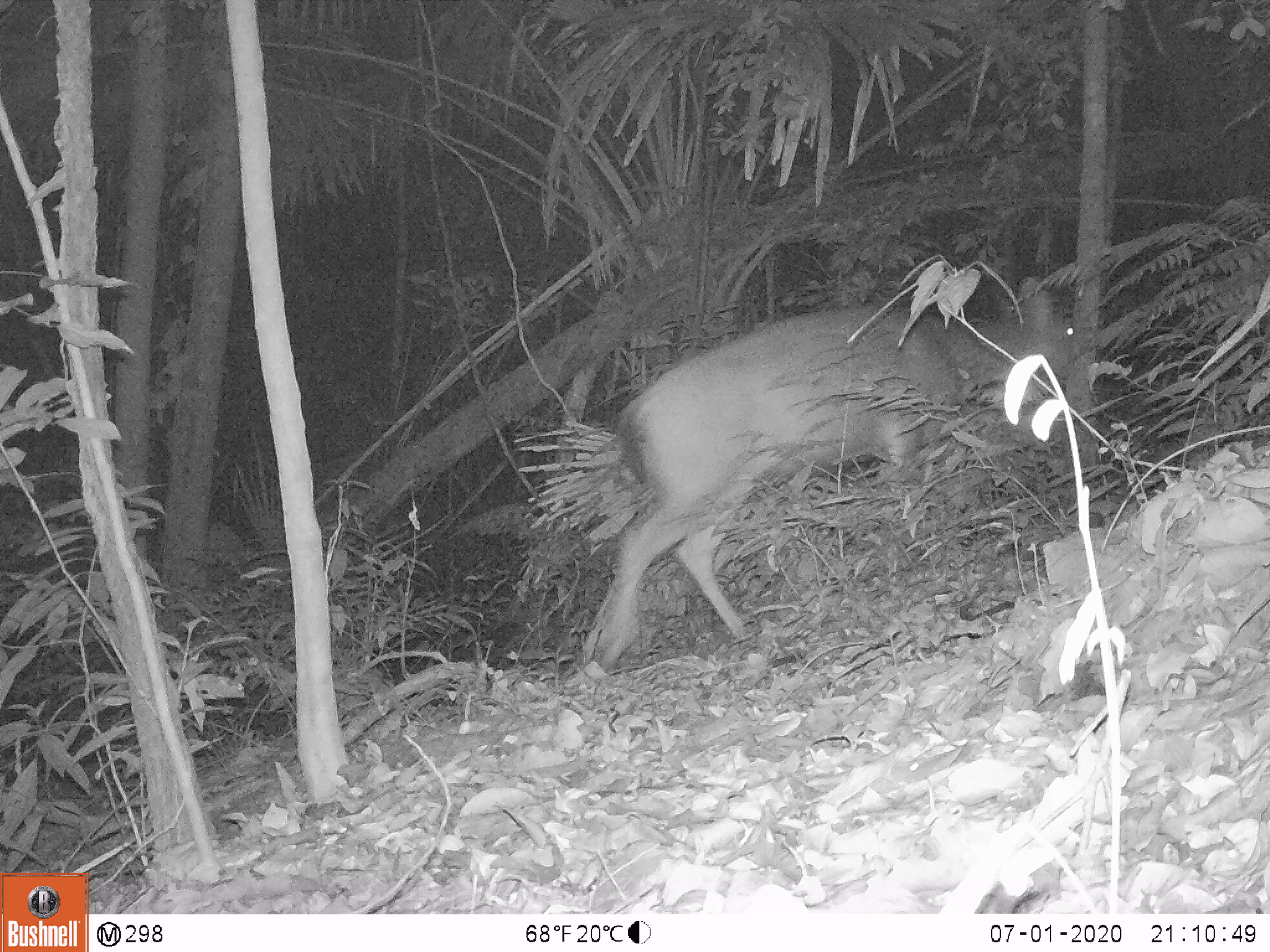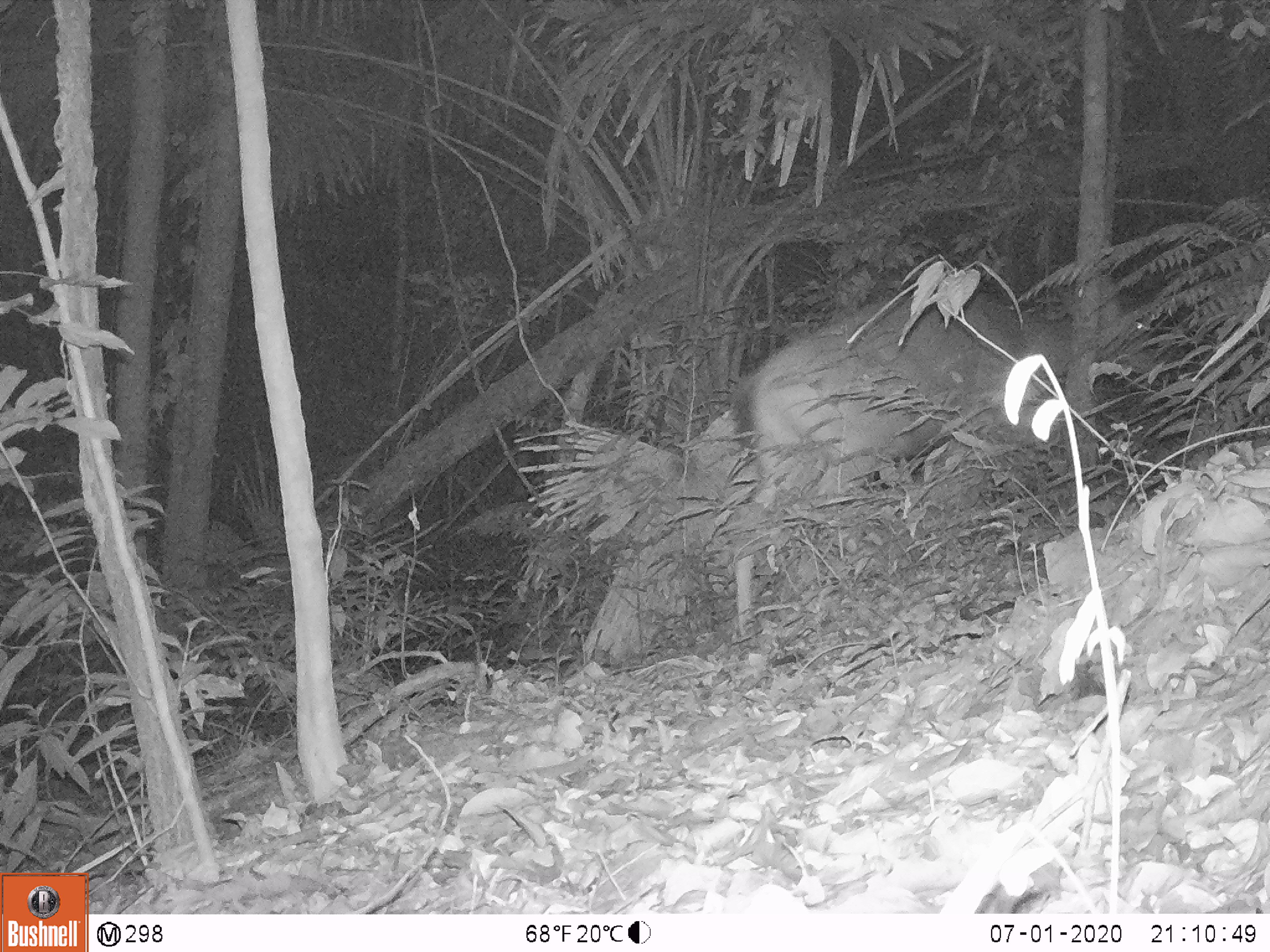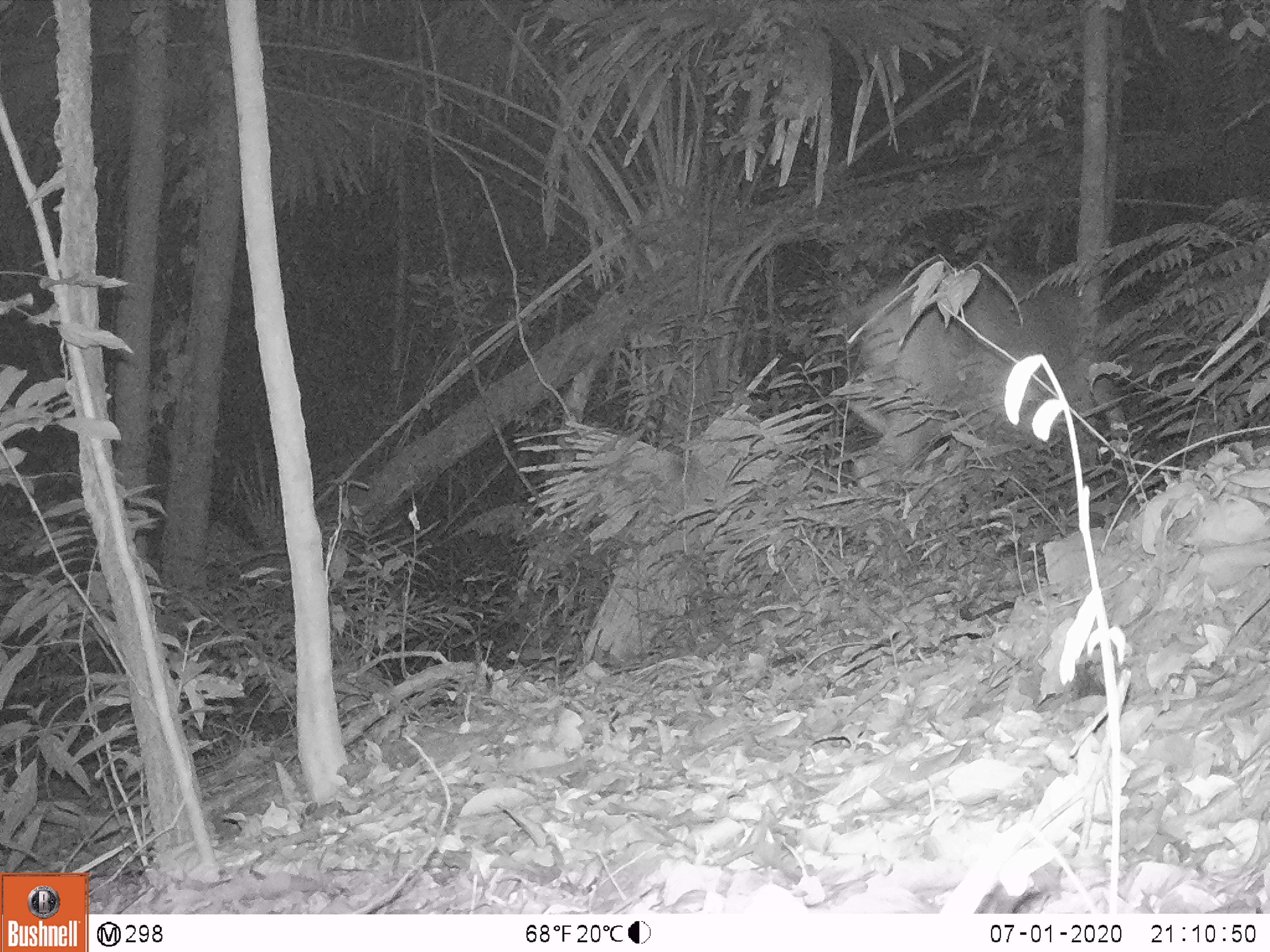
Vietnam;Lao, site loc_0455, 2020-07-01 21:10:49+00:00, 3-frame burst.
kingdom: Animalia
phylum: Chordata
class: Mammalia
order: Artiodactyla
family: Cervidae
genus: Rusa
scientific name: Rusa unicolor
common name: sambar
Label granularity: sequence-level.